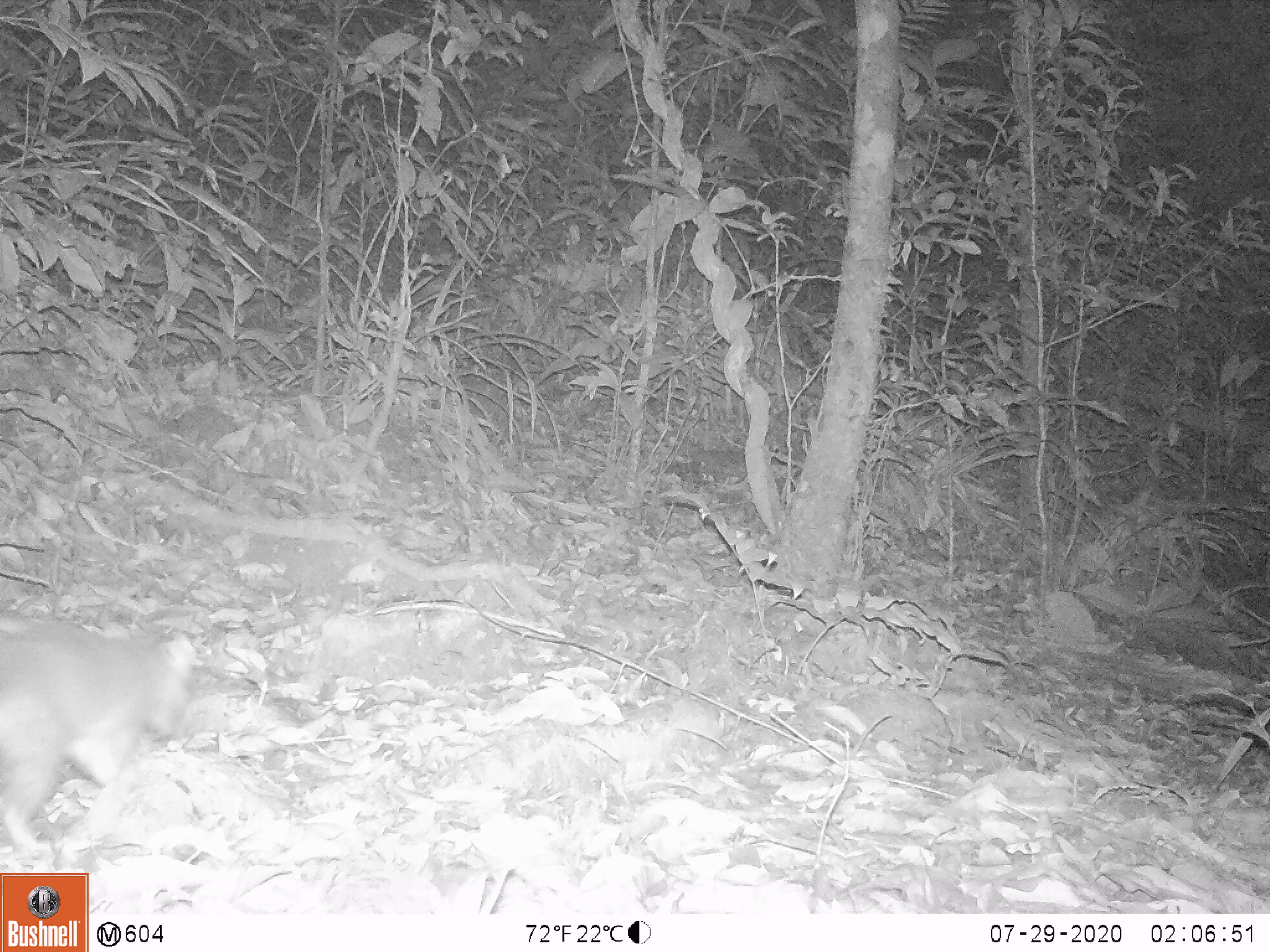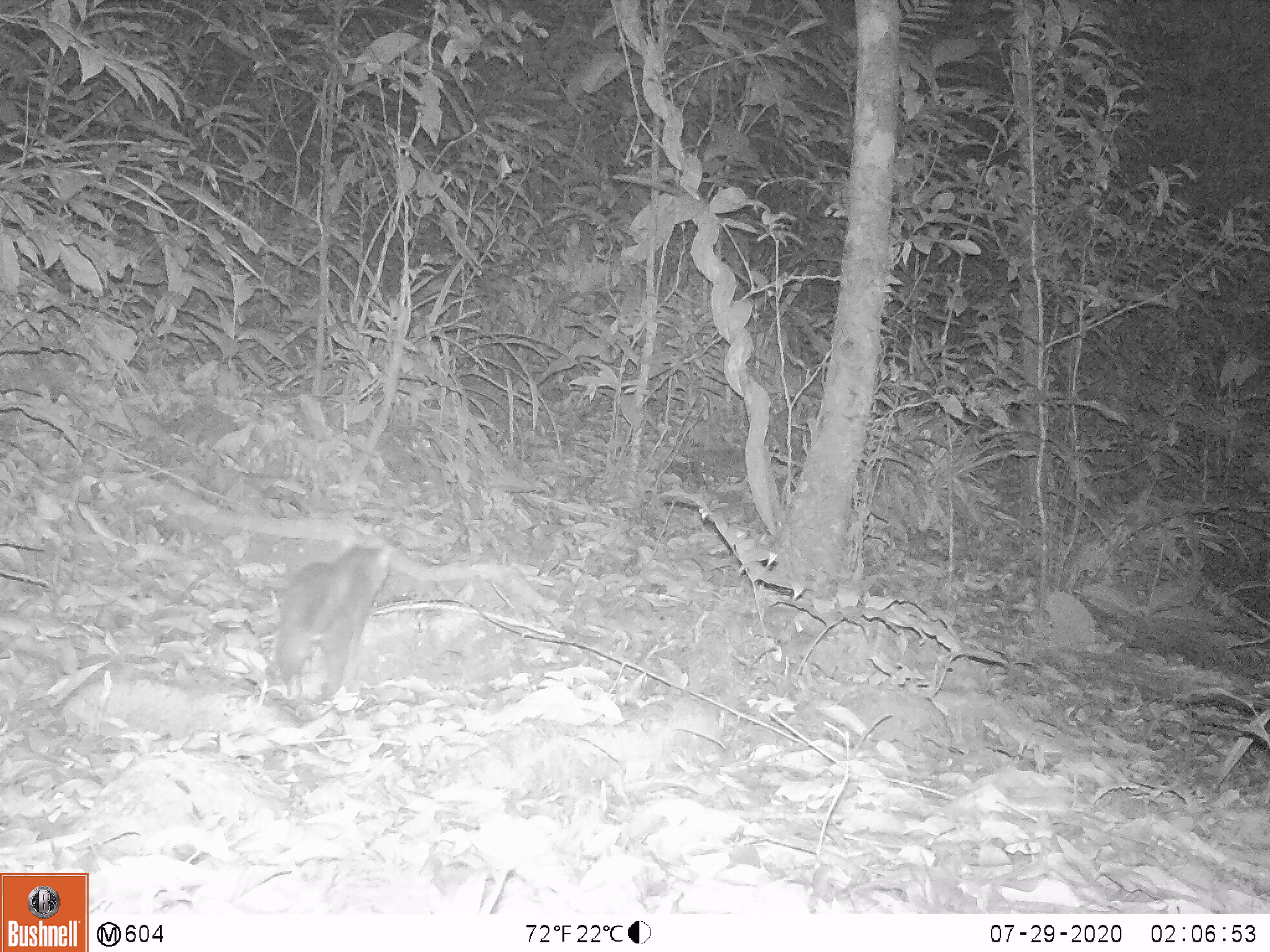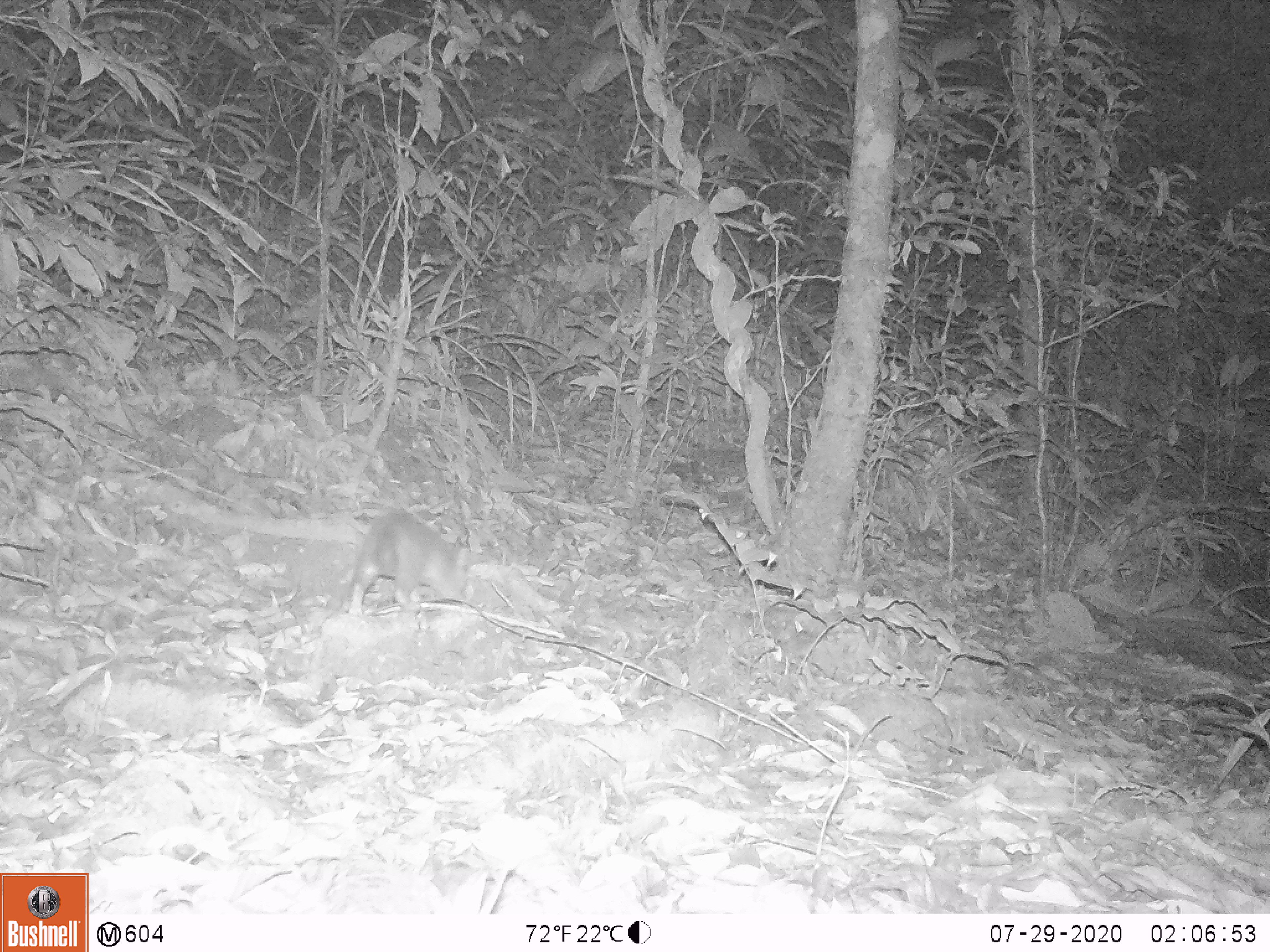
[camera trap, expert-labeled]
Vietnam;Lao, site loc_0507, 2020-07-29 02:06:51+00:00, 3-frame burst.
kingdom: Animalia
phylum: Chordata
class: Mammalia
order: Carnivora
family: Mustelidae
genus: Melogale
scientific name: Melogale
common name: ferret badger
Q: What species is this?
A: Ferret badger (Melogale).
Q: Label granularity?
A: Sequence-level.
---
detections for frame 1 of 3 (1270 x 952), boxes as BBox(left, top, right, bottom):
ferret badger: BBox(0, 612, 196, 851)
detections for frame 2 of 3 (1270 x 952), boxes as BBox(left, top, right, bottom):
ferret badger: BBox(275, 539, 391, 710)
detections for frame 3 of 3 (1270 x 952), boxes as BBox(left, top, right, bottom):
ferret badger: BBox(337, 508, 468, 615)